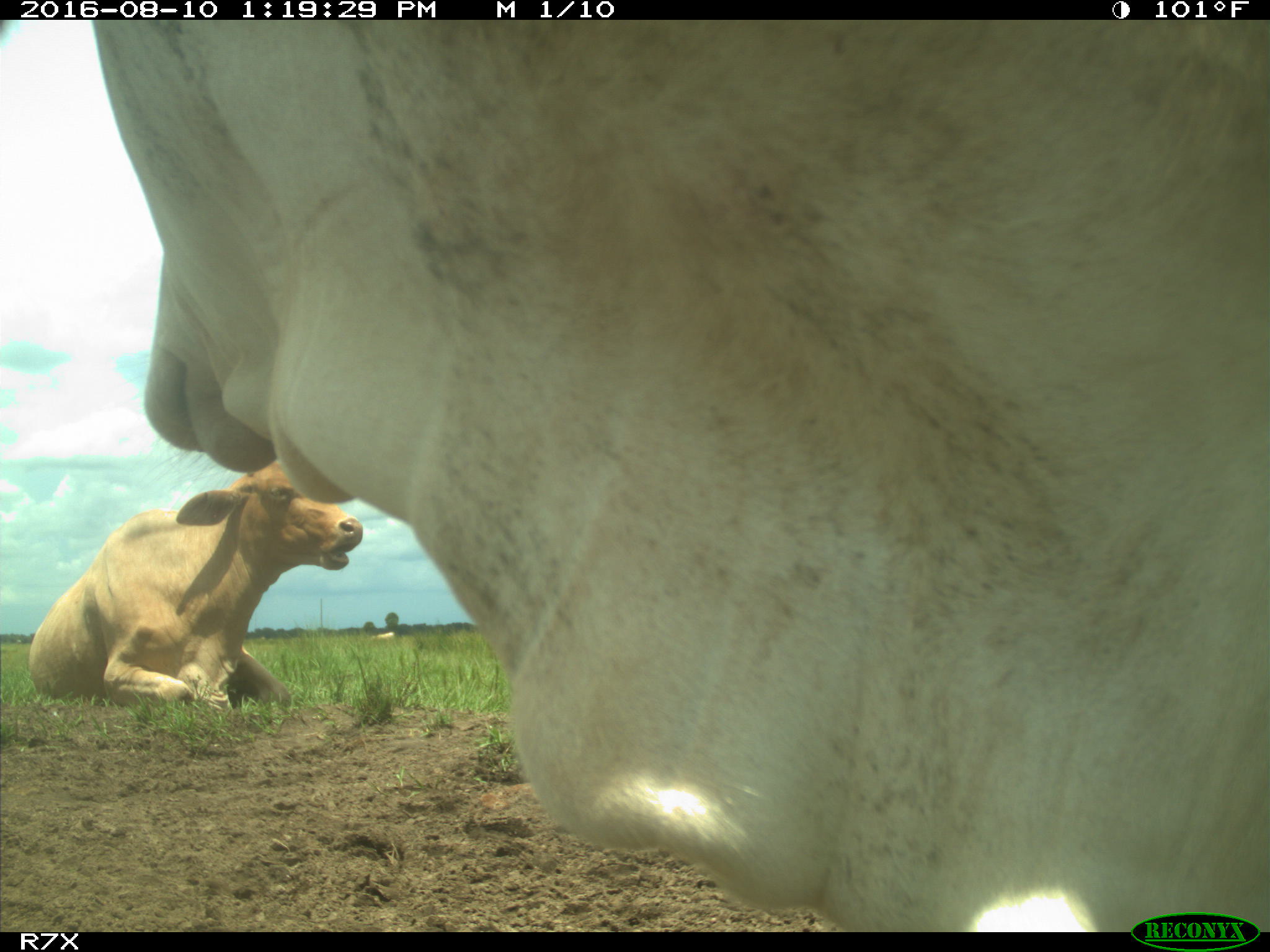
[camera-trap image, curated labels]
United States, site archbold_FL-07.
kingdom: Animalia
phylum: Chordata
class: Mammalia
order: Artiodactyla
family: Bovidae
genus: Bos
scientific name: Bos taurus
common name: domestic cow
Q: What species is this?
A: Bos taurus (domestic cow).